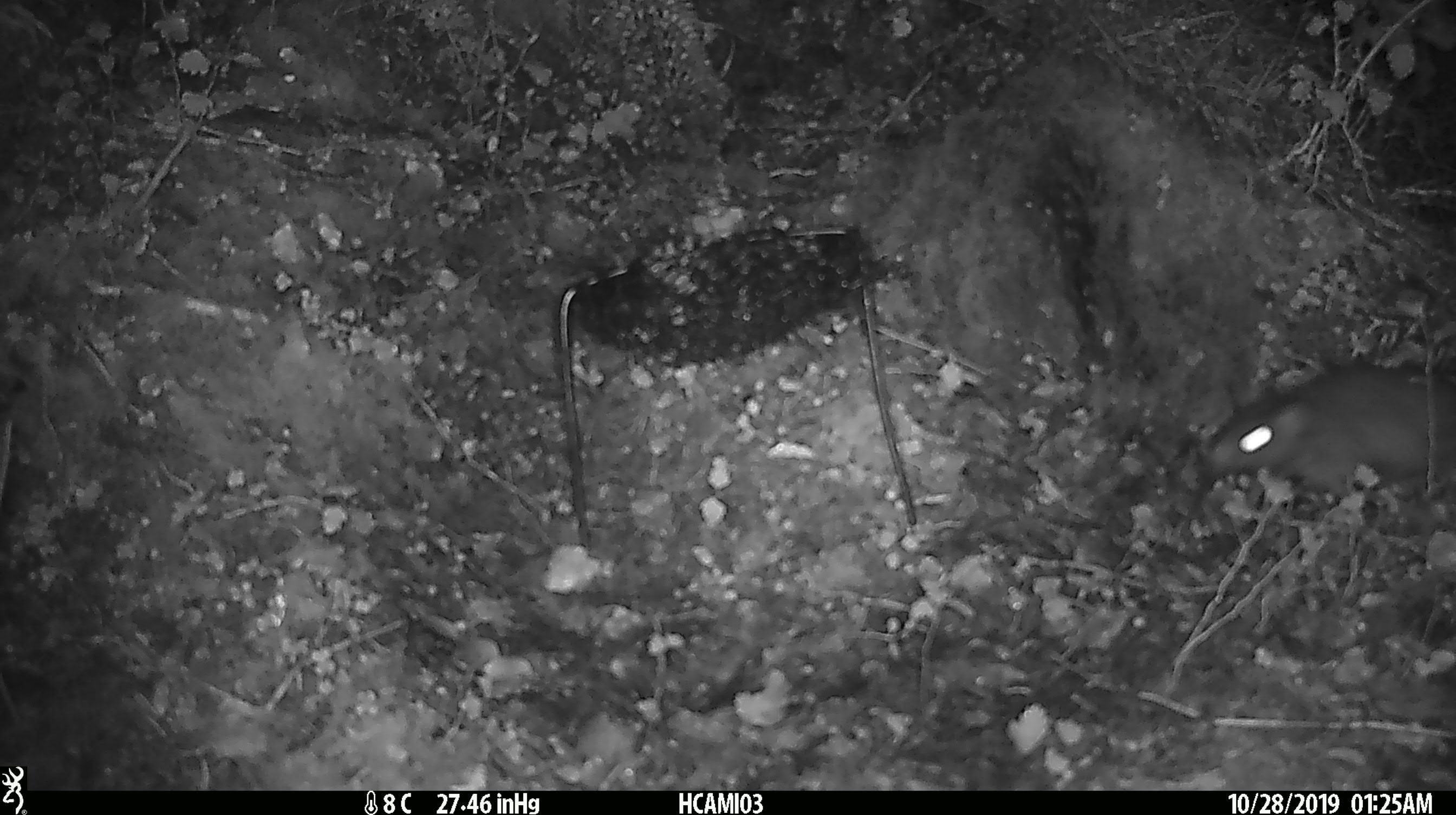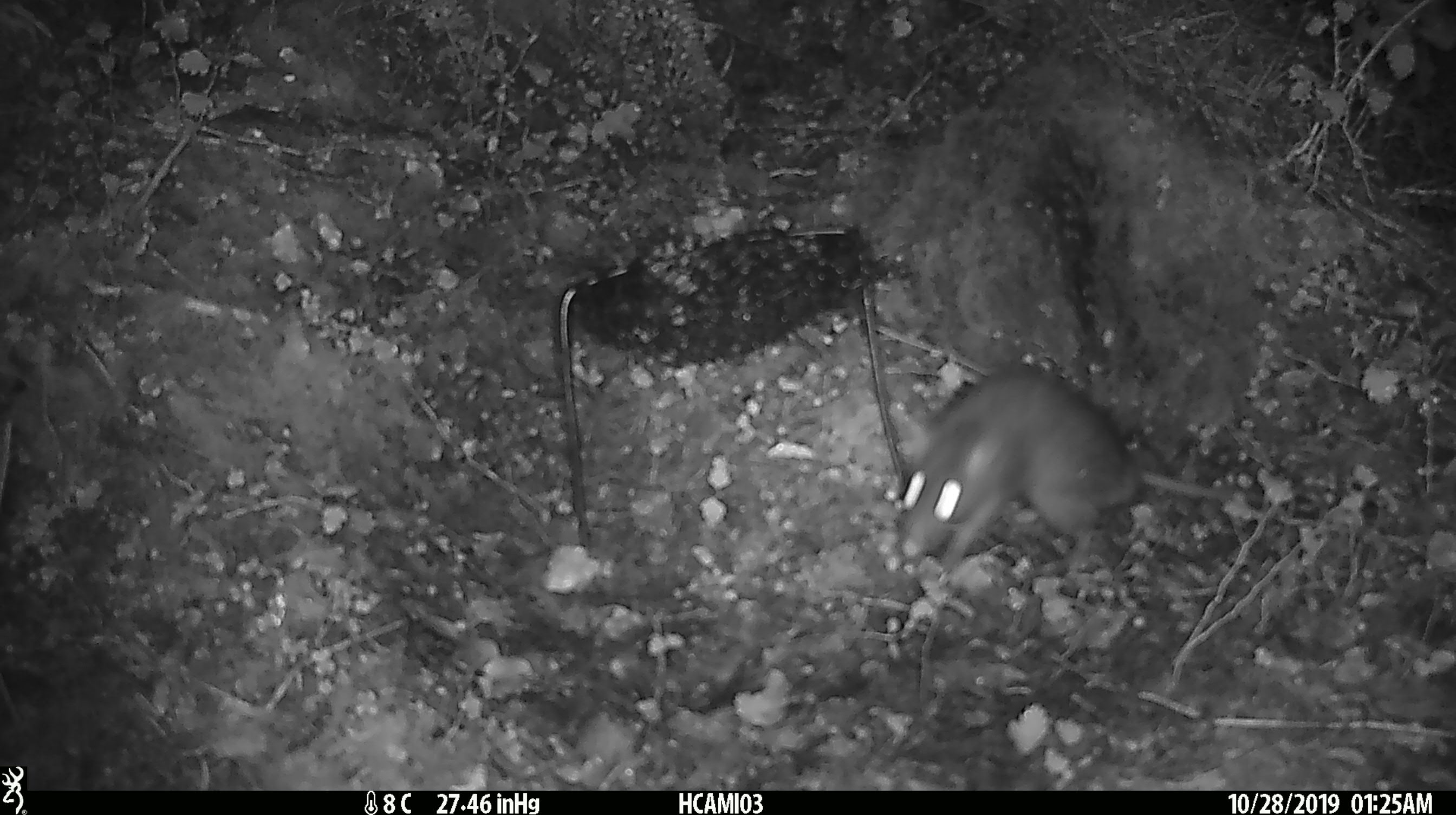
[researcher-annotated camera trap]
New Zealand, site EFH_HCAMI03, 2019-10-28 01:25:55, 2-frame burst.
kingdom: Animalia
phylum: Chordata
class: Mammalia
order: Rodentia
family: Muridae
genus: Rattus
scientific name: Rattus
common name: rat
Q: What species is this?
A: Rat (Rattus).